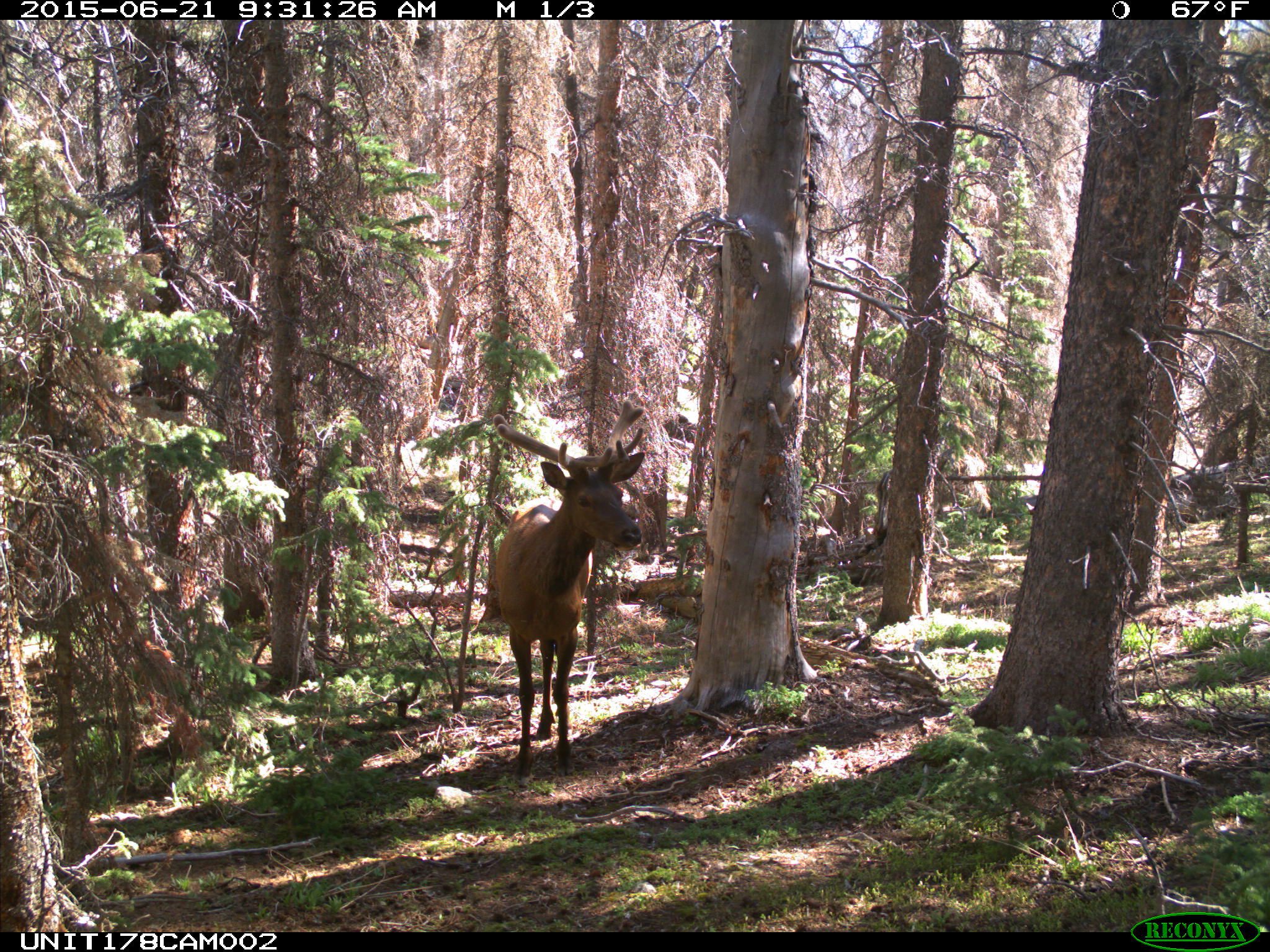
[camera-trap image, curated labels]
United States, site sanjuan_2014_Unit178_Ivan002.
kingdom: Animalia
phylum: Chordata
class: Mammalia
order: Artiodactyla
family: Cervidae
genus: Cervus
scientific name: Cervus elaphus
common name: red deer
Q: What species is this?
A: Cervus elaphus (red deer).